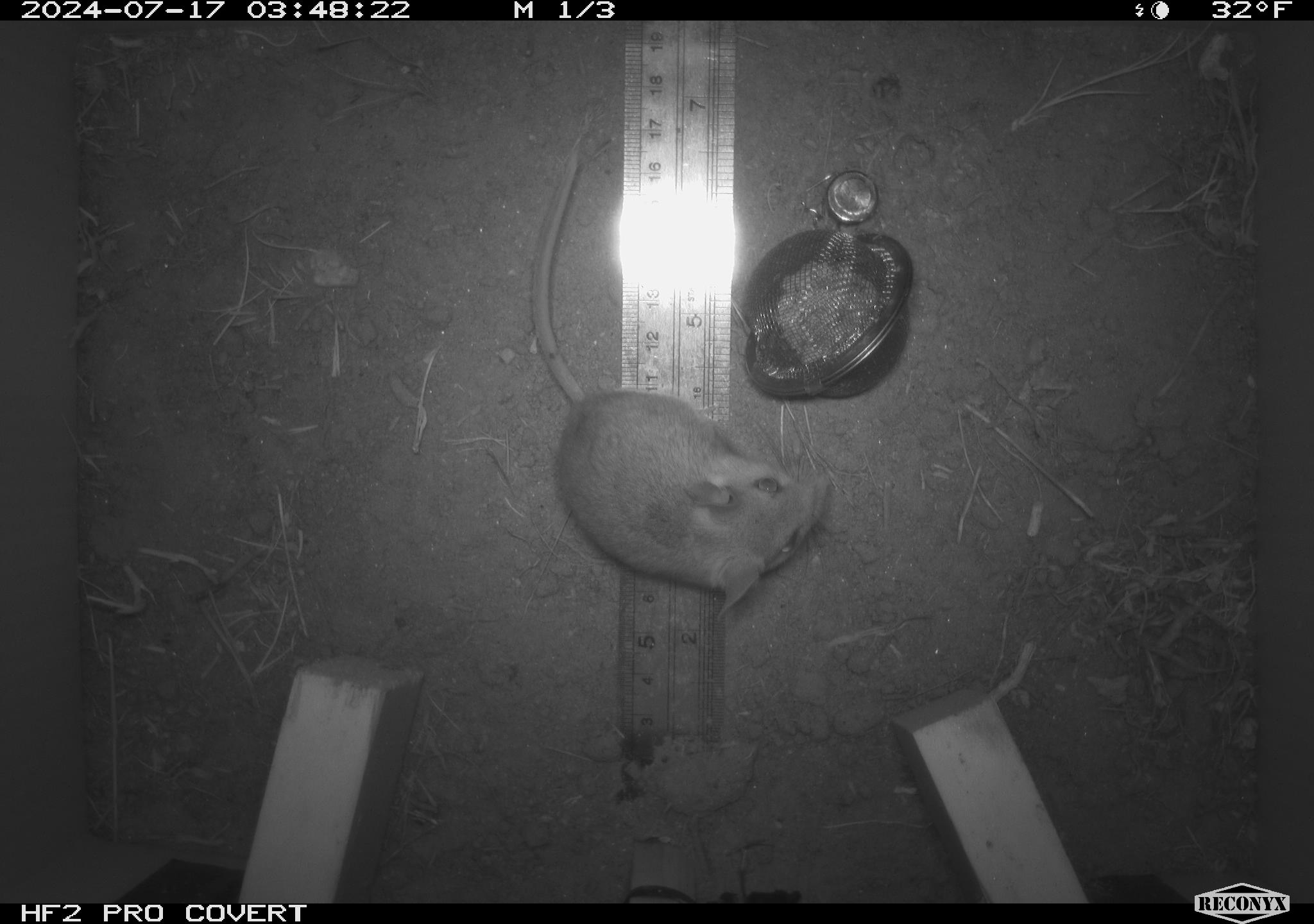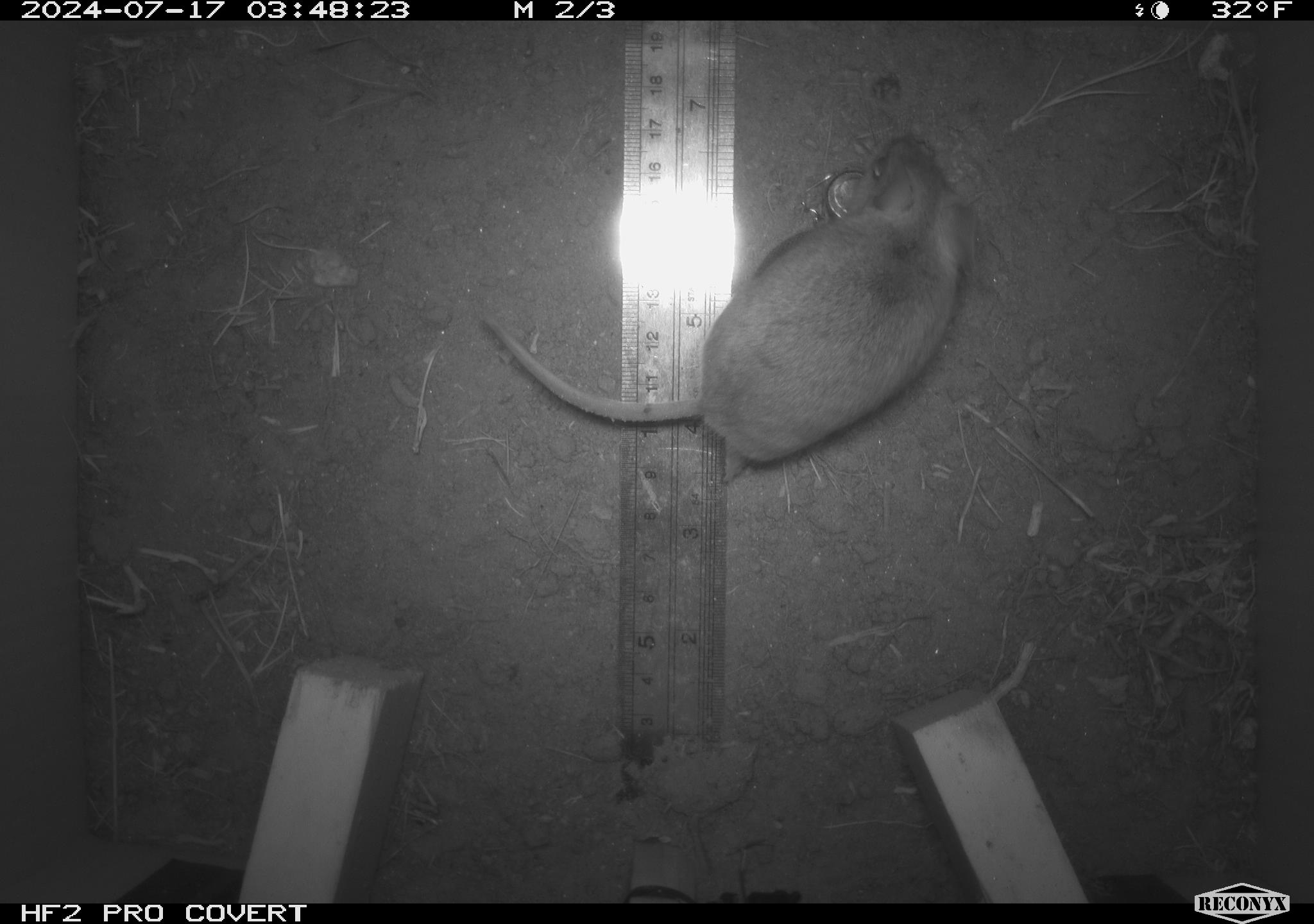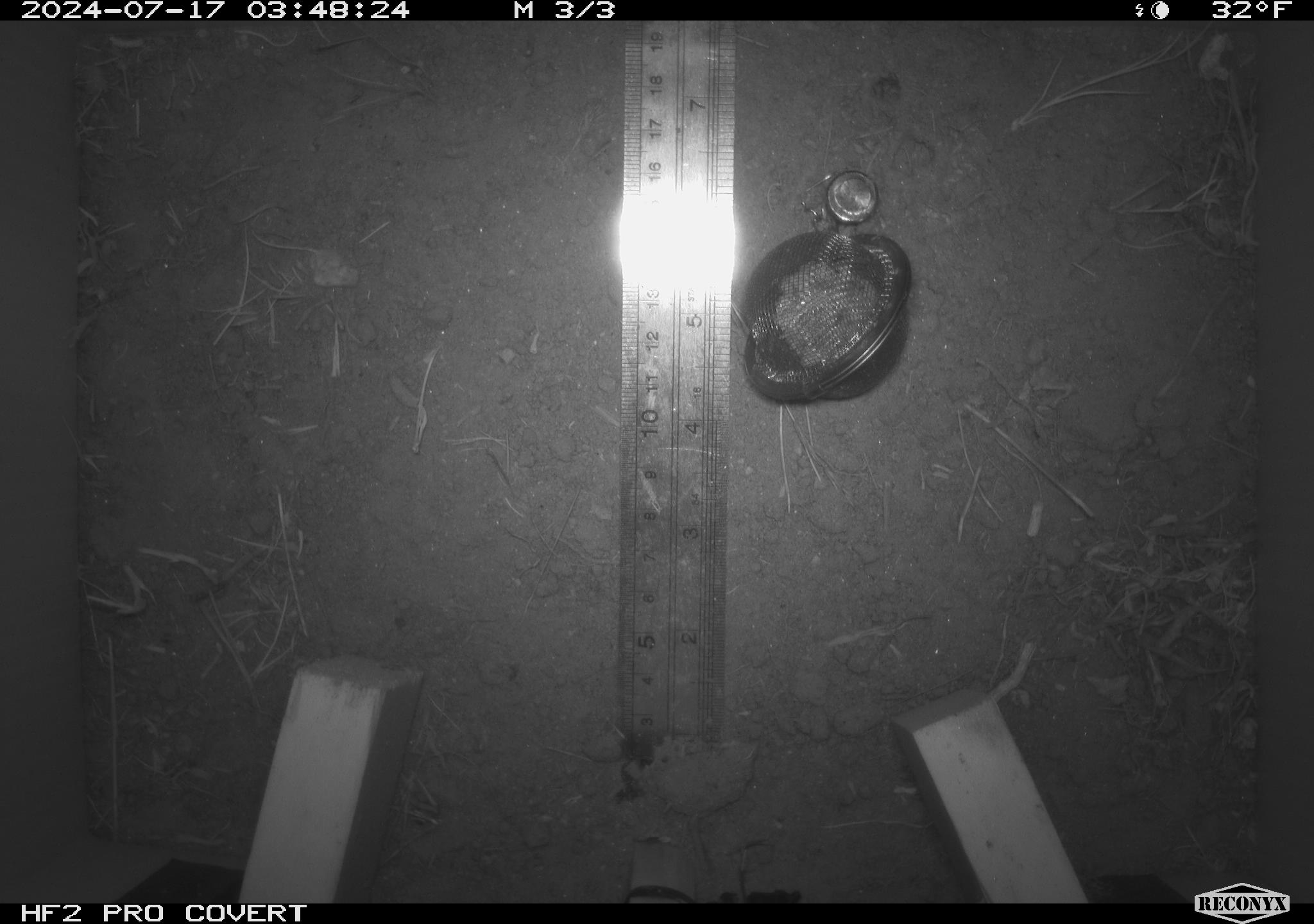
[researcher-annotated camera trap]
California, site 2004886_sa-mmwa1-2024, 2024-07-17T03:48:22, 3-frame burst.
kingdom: Animalia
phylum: Chordata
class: Mammalia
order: Rodentia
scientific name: Rodentia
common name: mouse species